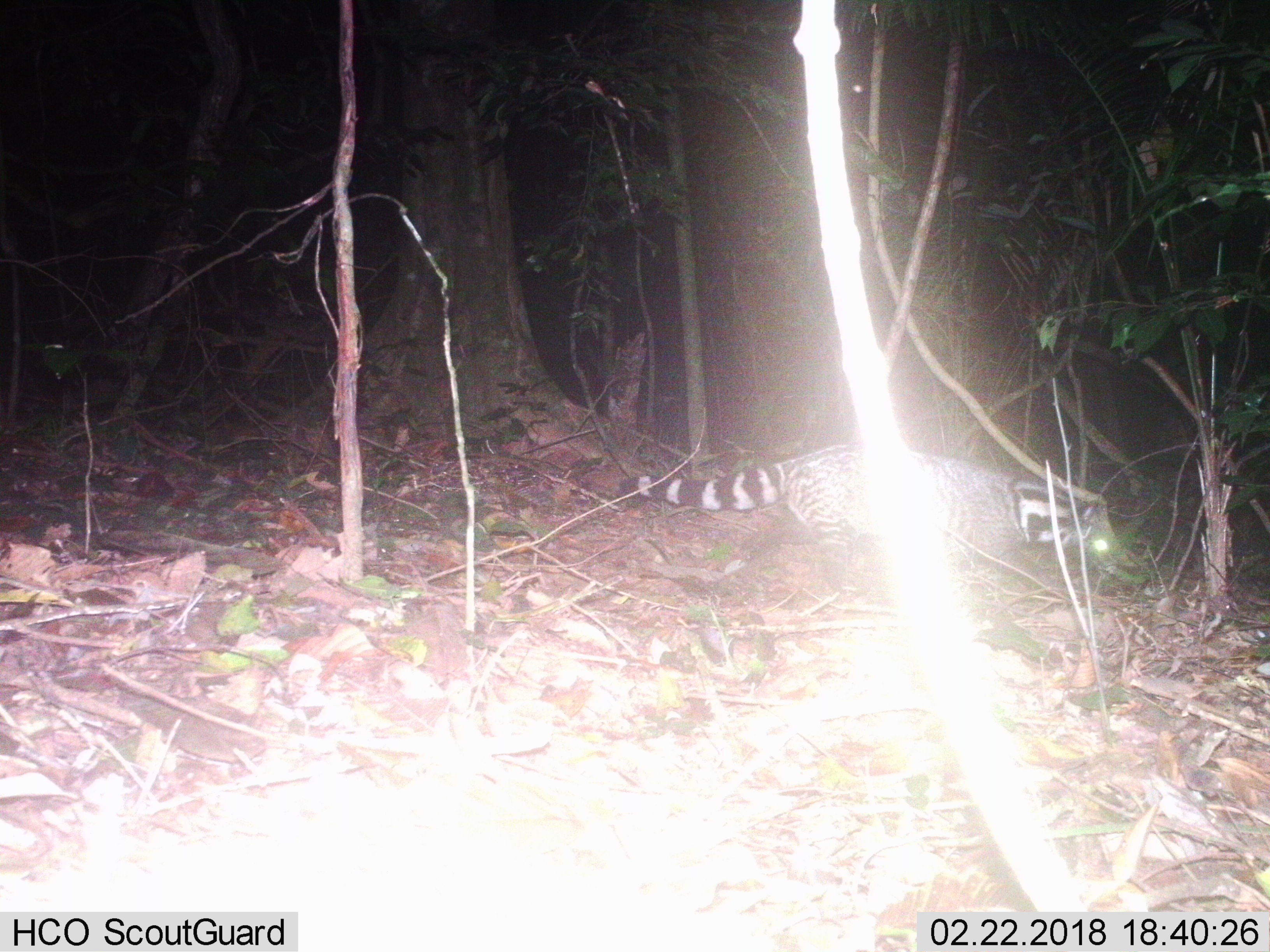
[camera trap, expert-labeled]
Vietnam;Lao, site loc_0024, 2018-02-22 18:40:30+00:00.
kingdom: Animalia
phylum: Chordata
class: Mammalia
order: Carnivora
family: Viverridae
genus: Viverra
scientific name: Viverra zibetha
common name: large indian civet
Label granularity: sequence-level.